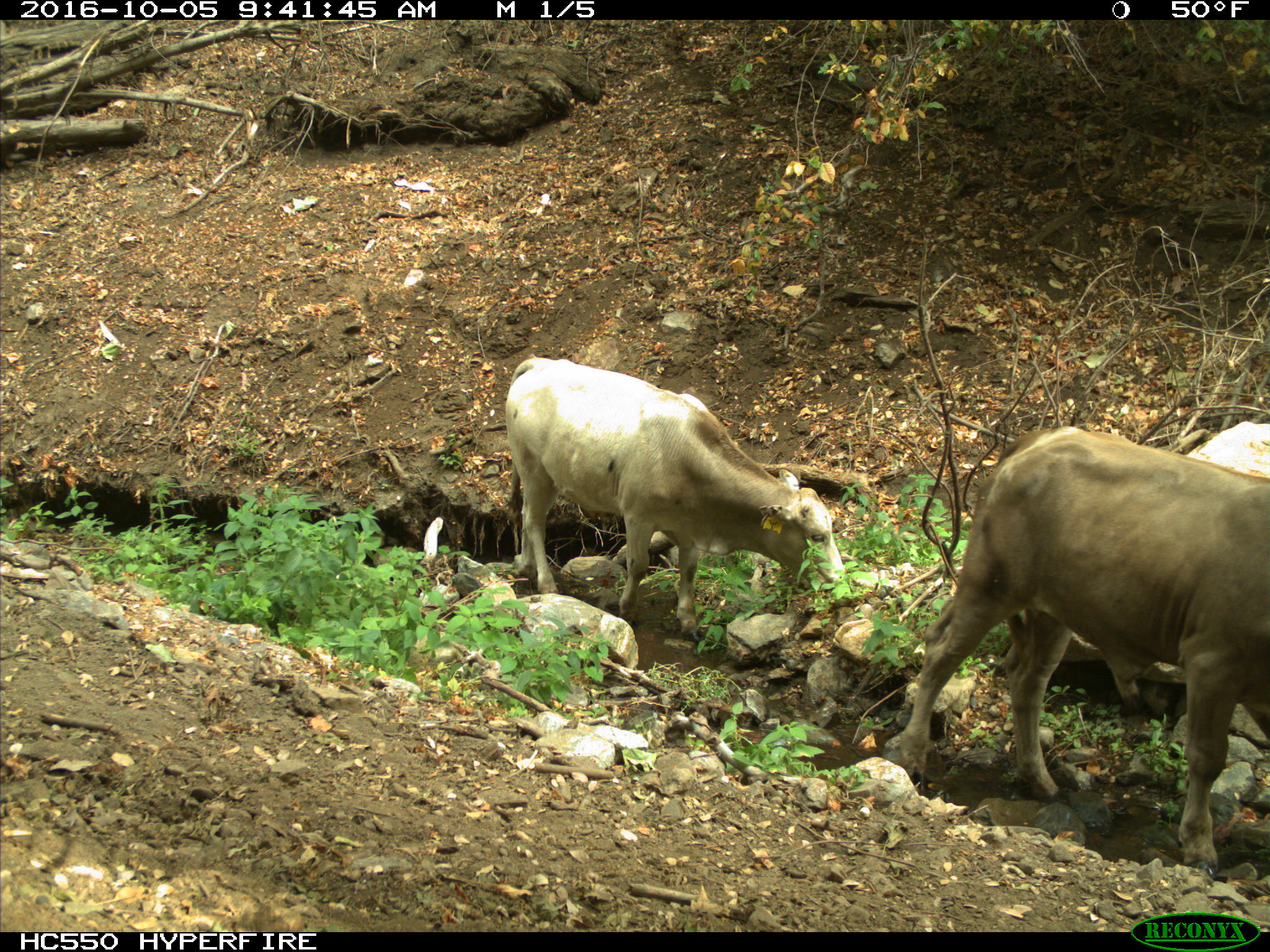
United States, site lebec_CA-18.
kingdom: Animalia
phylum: Chordata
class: Mammalia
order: Artiodactyla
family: Bovidae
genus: Bos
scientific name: Bos taurus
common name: domestic cow